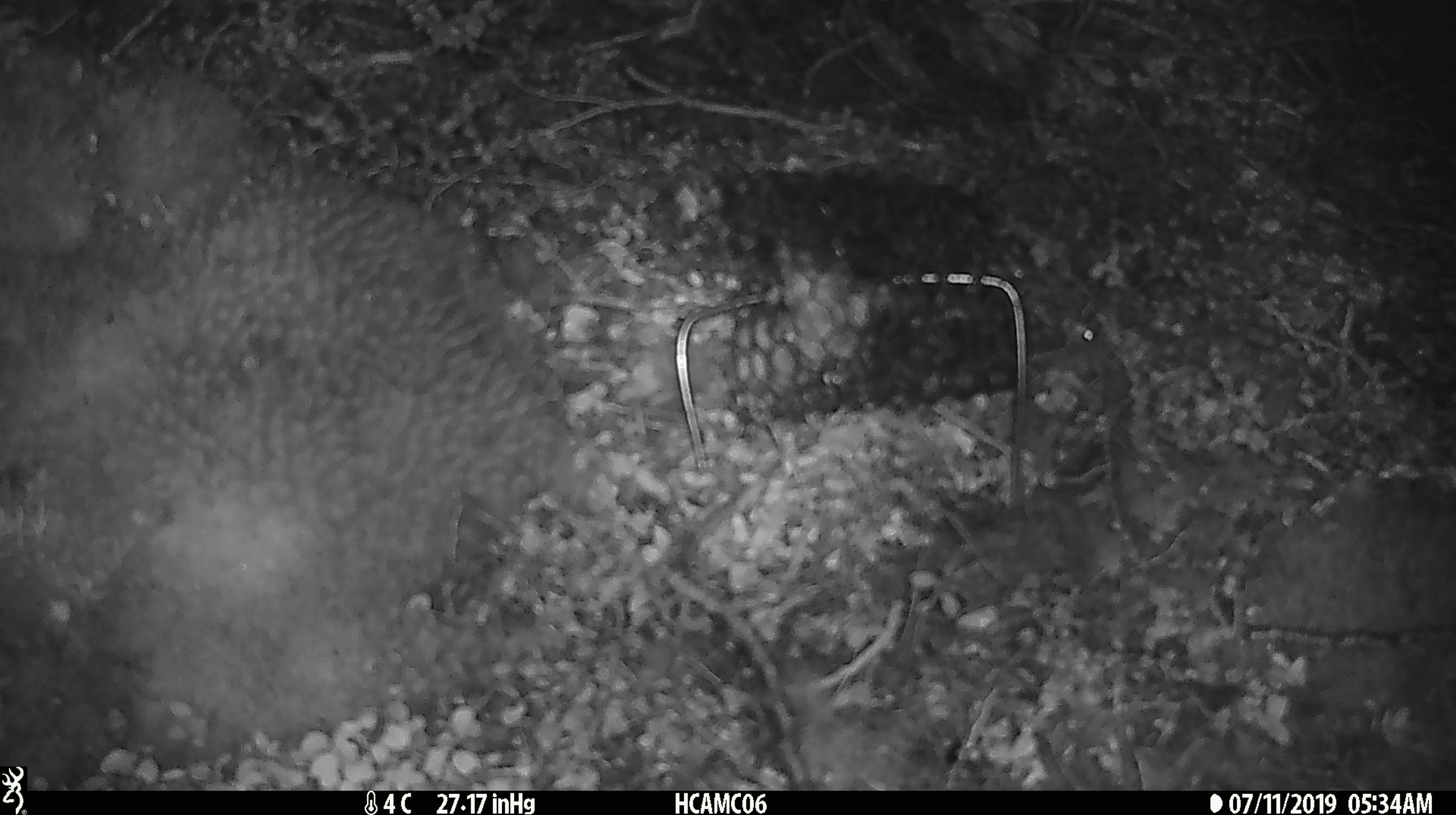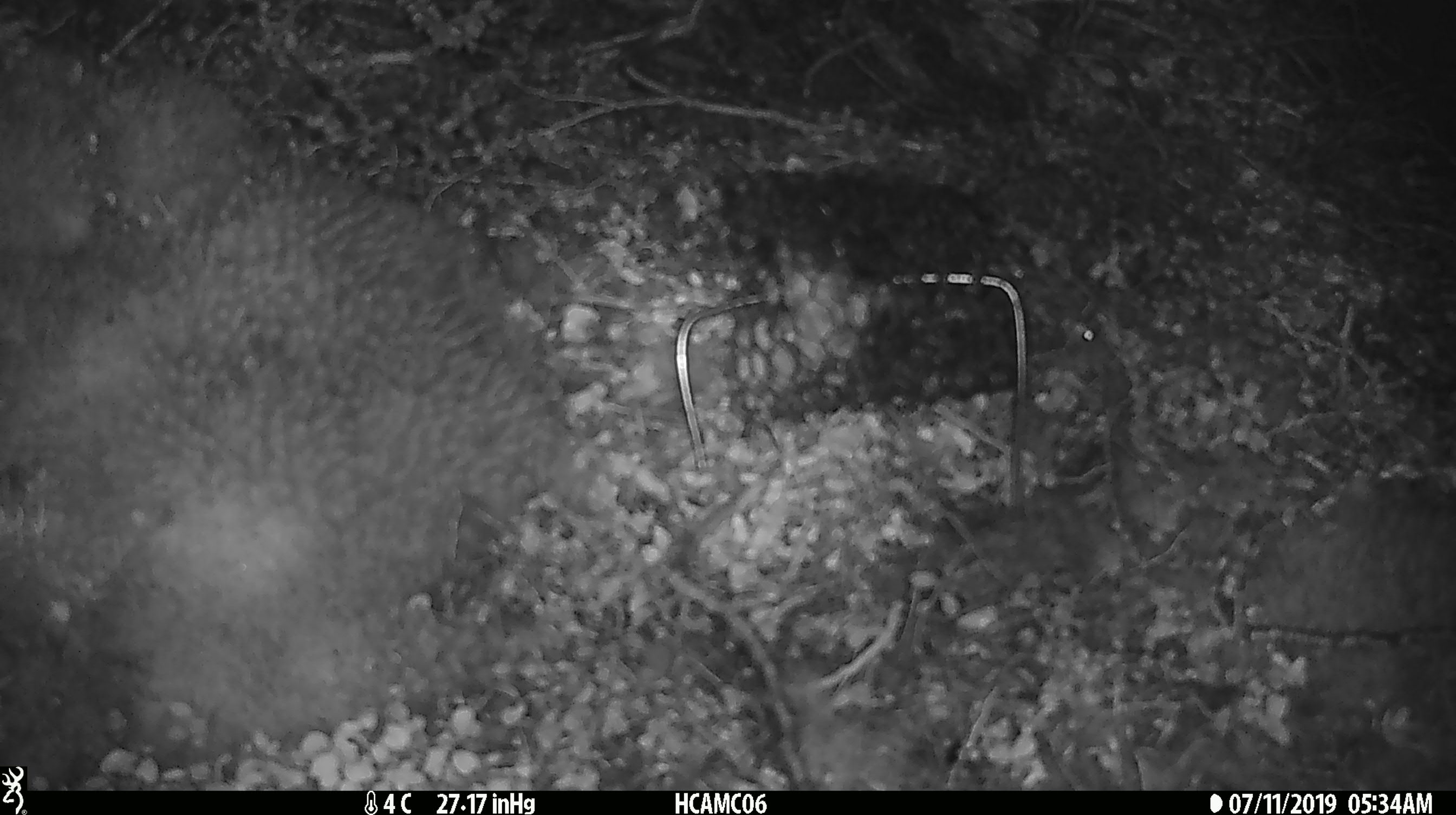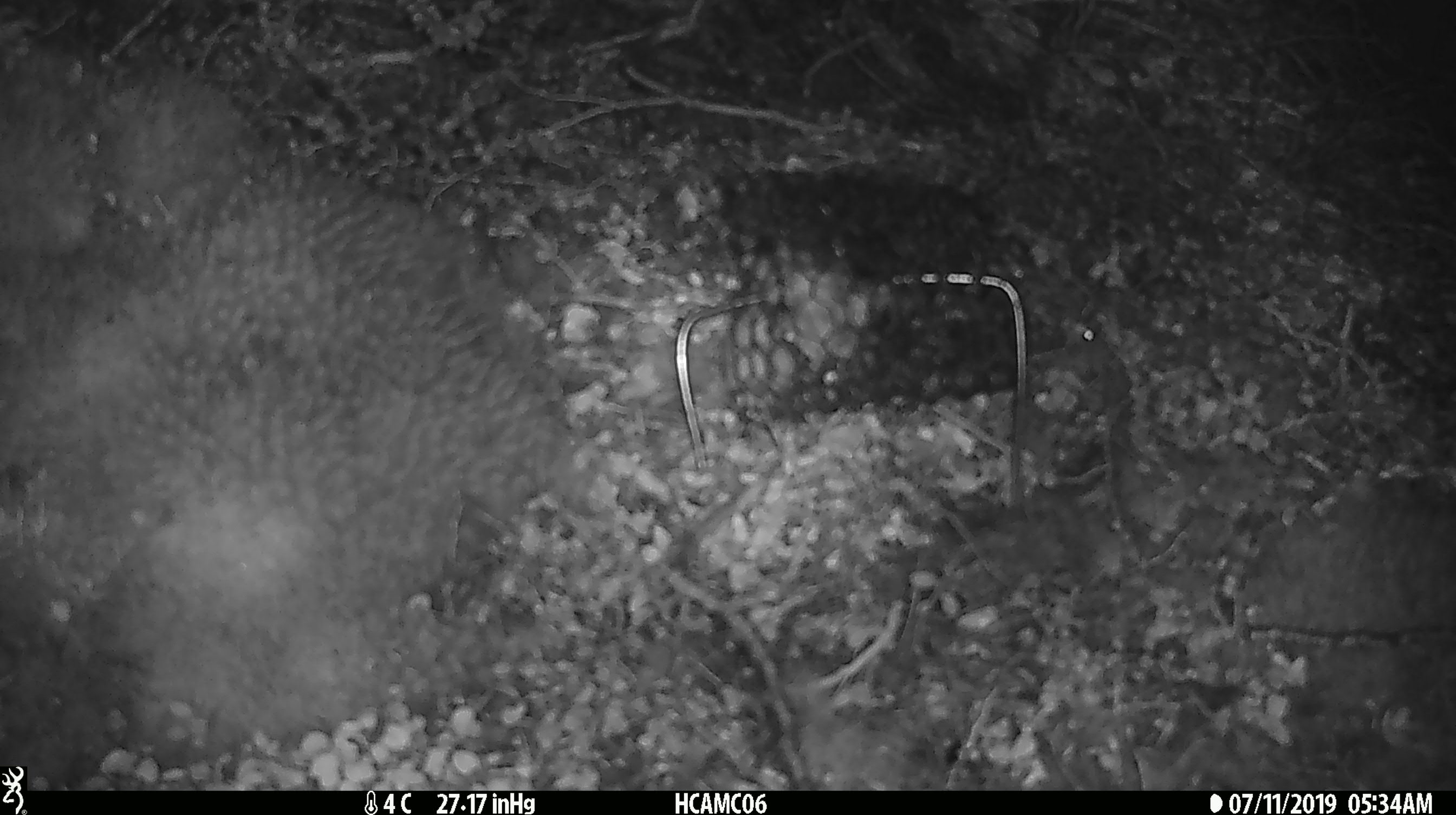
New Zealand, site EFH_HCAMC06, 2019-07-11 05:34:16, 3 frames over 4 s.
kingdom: Animalia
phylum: Chordata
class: Mammalia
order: Rodentia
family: Muridae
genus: Mus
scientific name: Mus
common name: mouse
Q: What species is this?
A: Mouse (Mus).